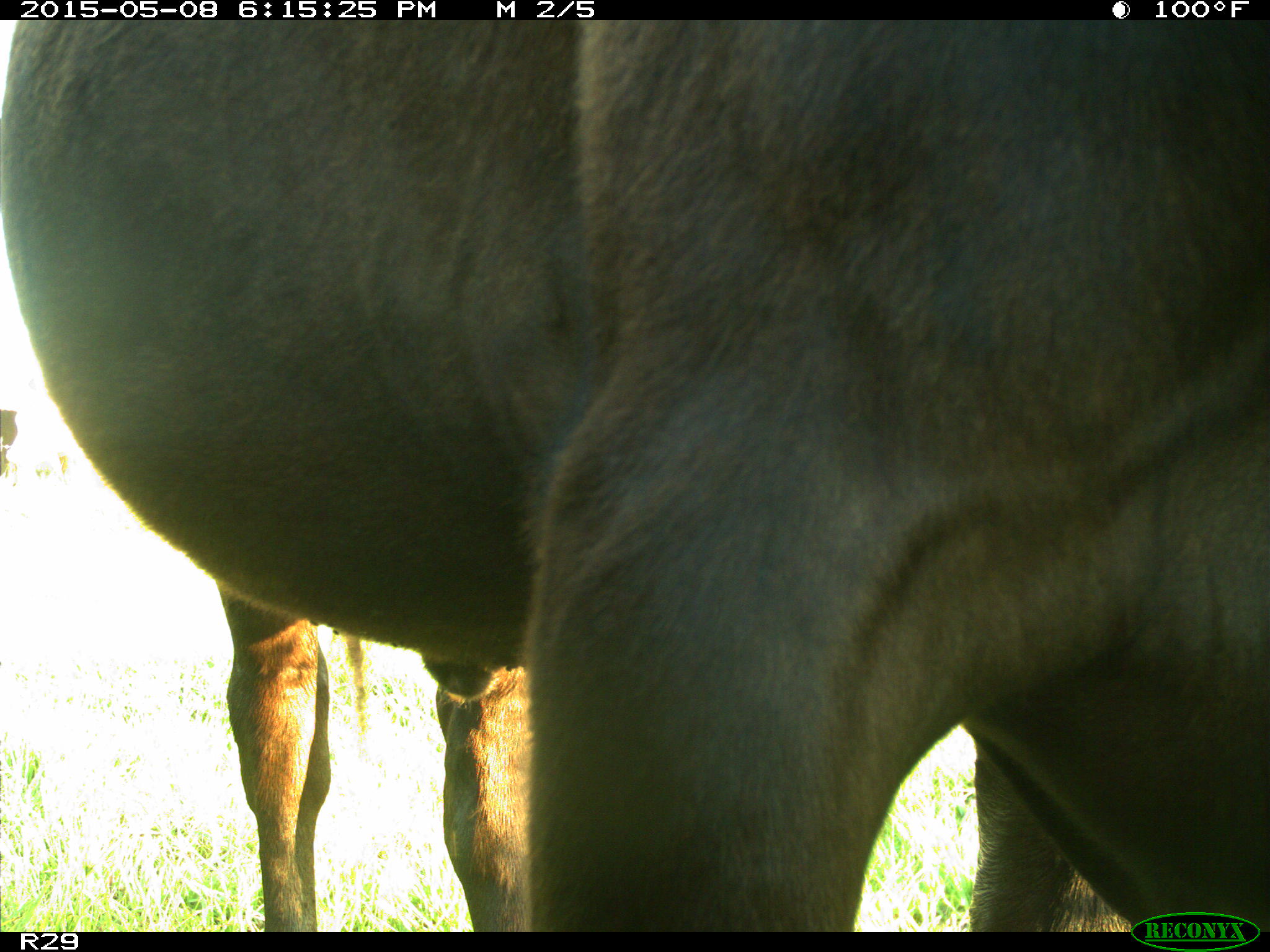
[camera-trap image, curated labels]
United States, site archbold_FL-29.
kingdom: Animalia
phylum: Chordata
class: Mammalia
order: Artiodactyla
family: Bovidae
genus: Bos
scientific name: Bos taurus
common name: domestic cow